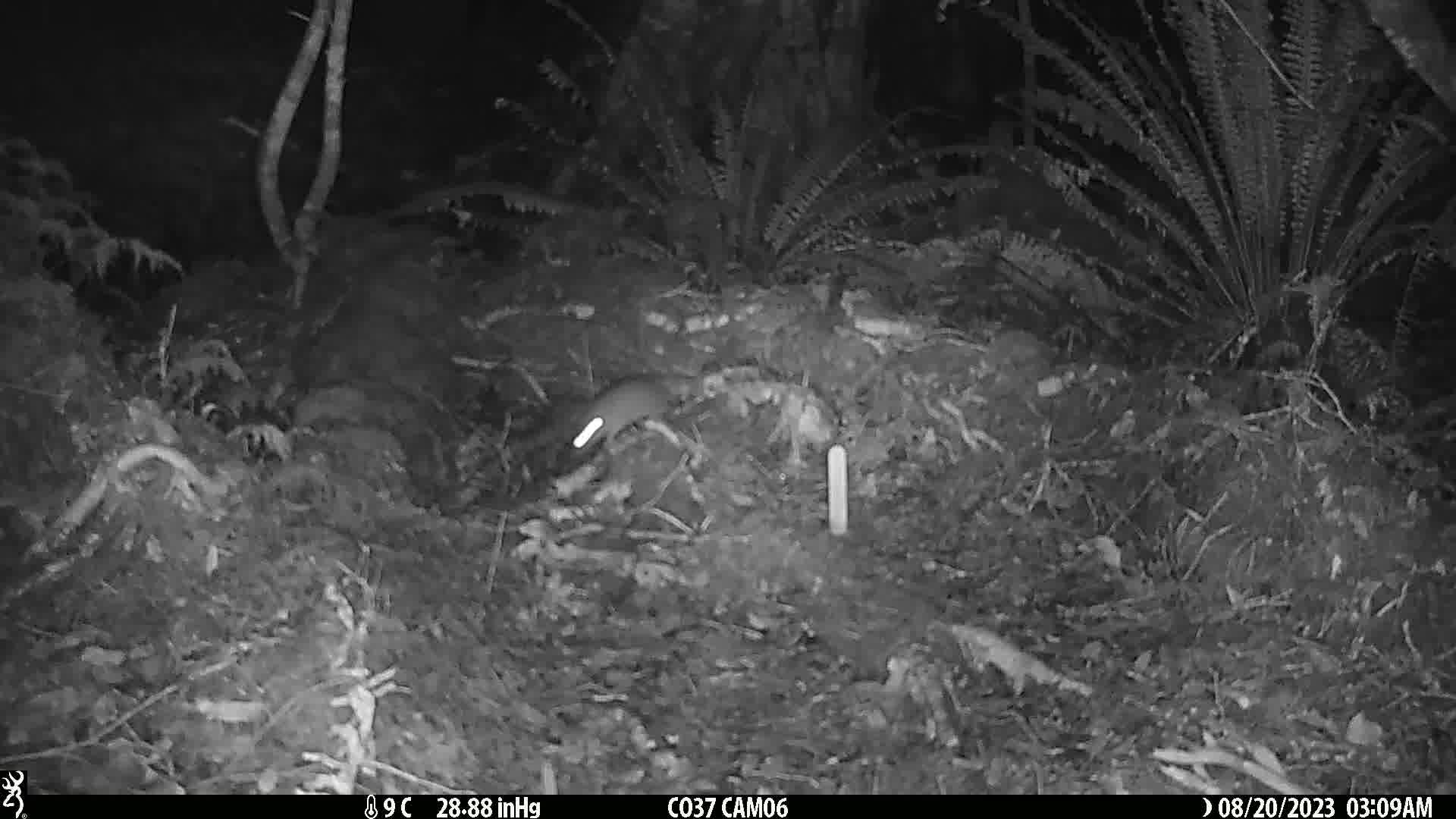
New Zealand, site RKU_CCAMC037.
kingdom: Animalia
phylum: Chordata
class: Mammalia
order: Rodentia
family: Muridae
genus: Rattus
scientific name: Rattus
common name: rat